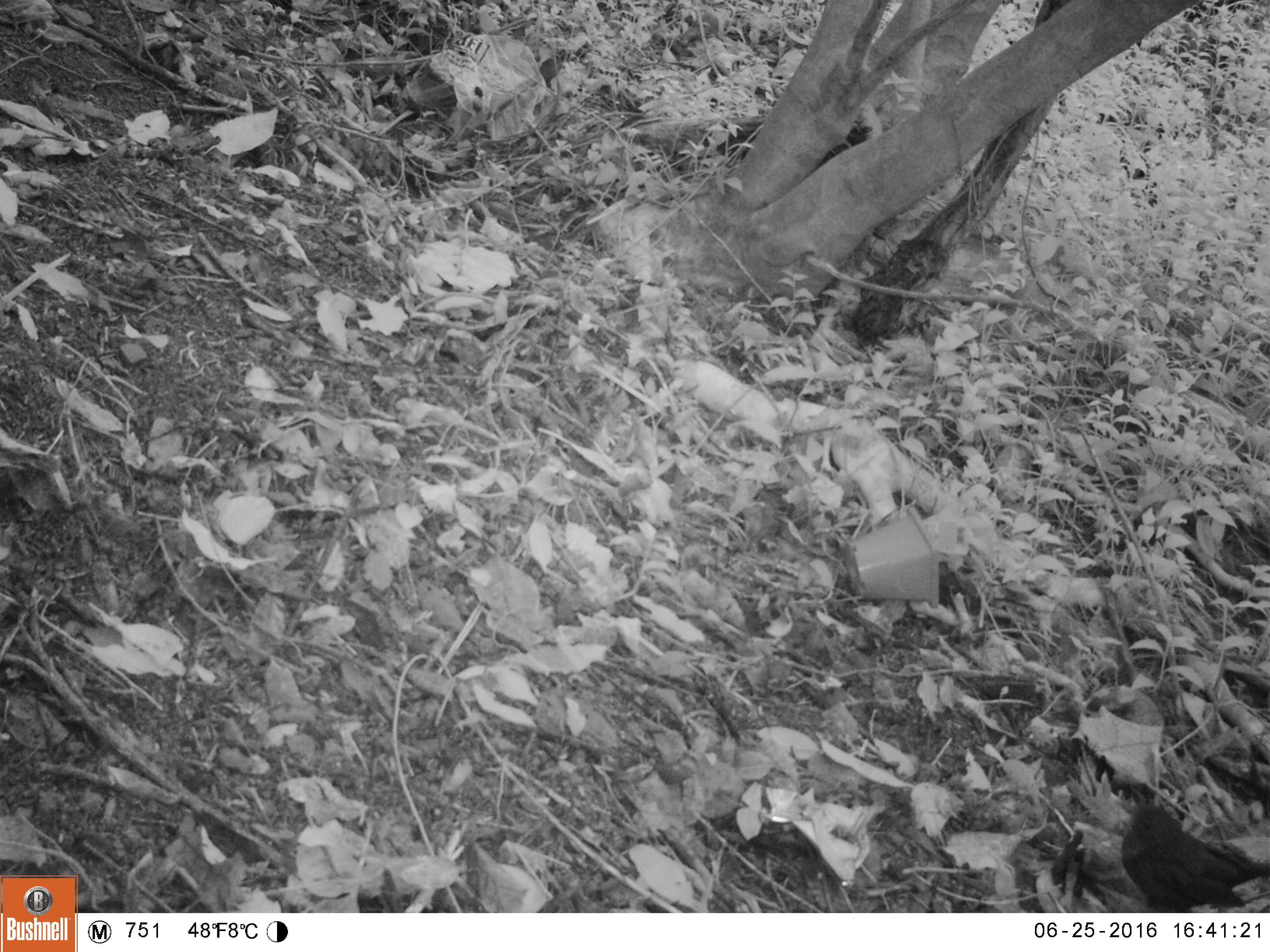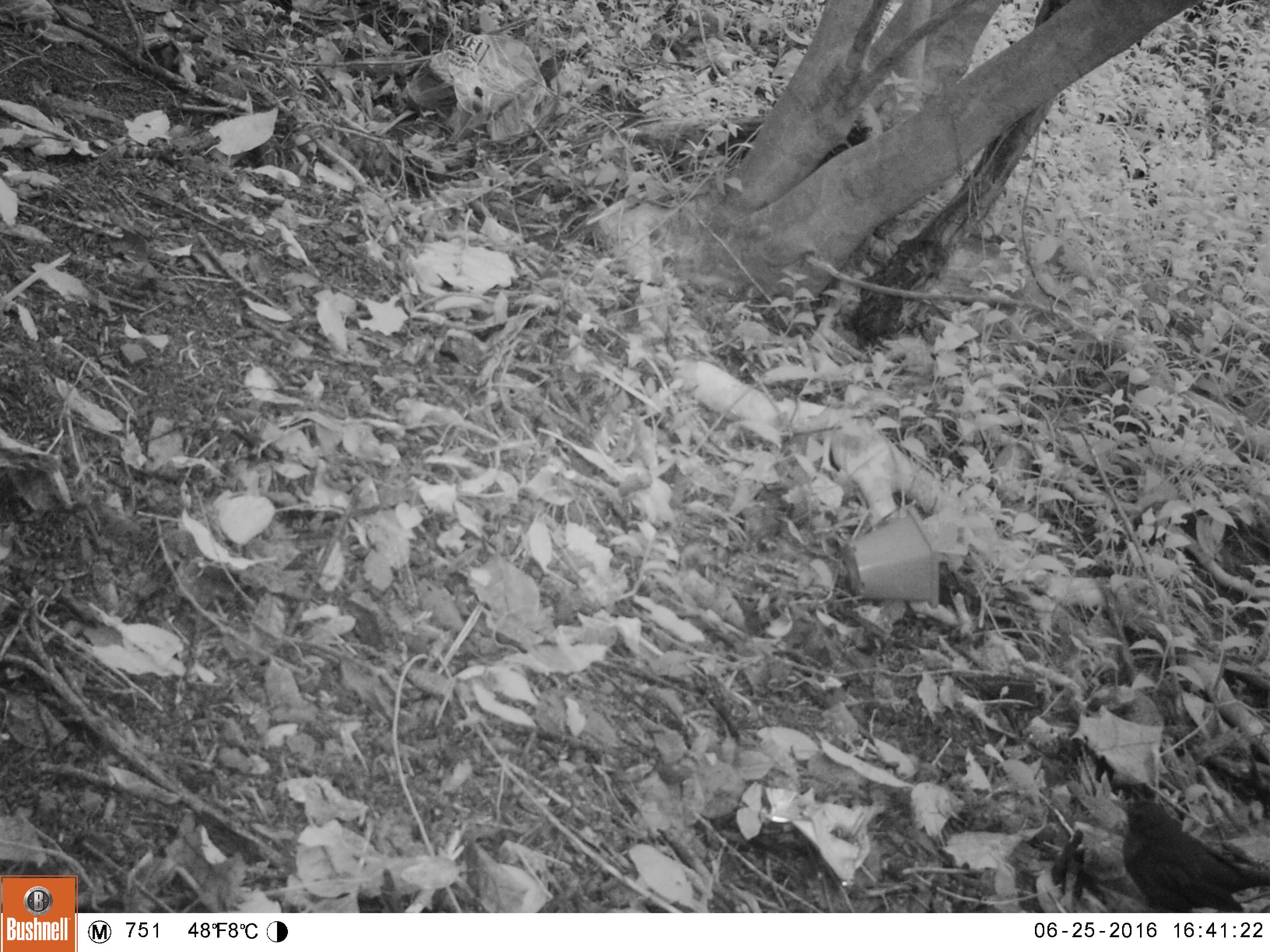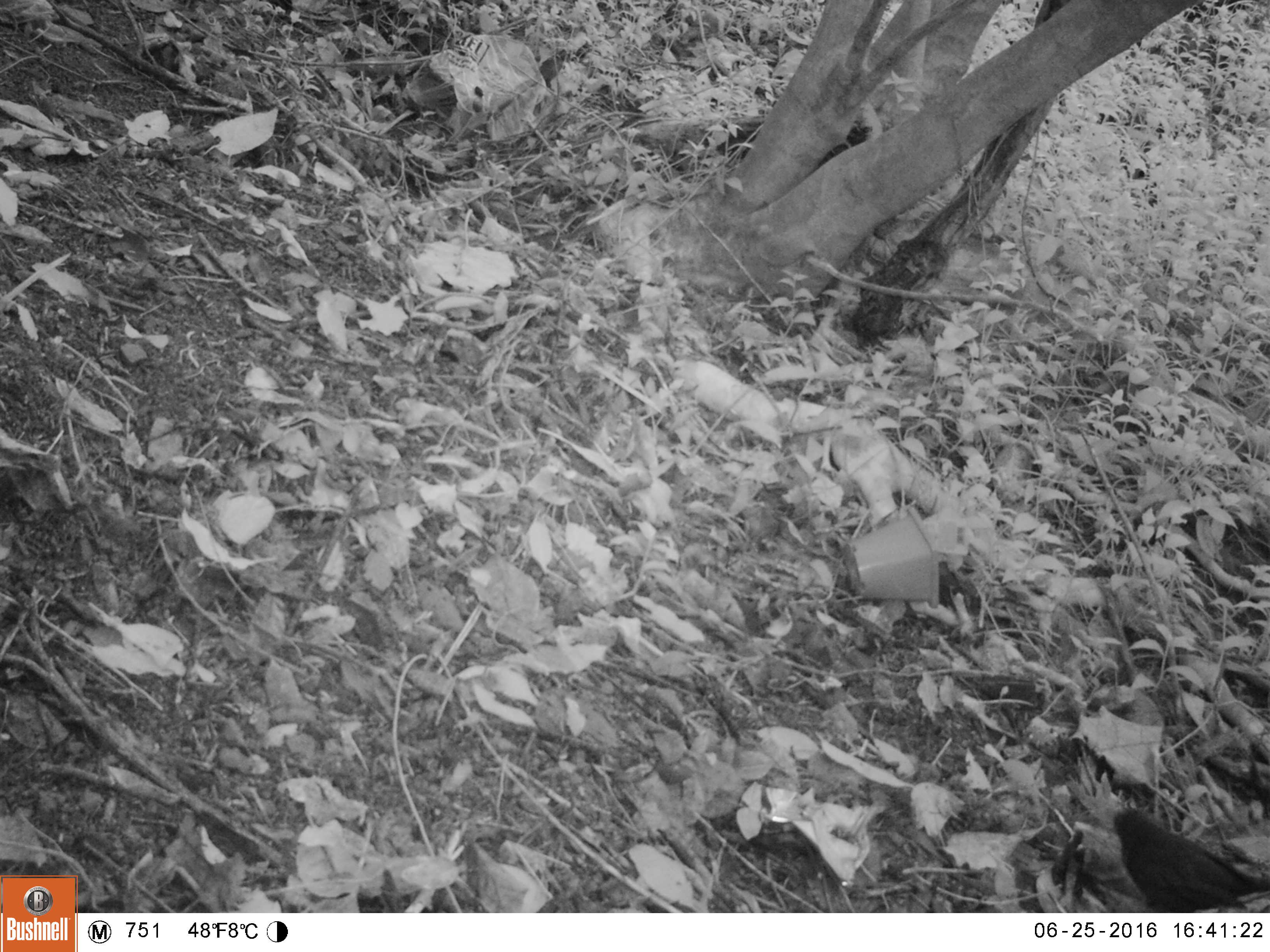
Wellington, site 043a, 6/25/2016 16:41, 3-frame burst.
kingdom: Animalia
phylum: Chordata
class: Aves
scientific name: Aves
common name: bird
Bird (Aves).